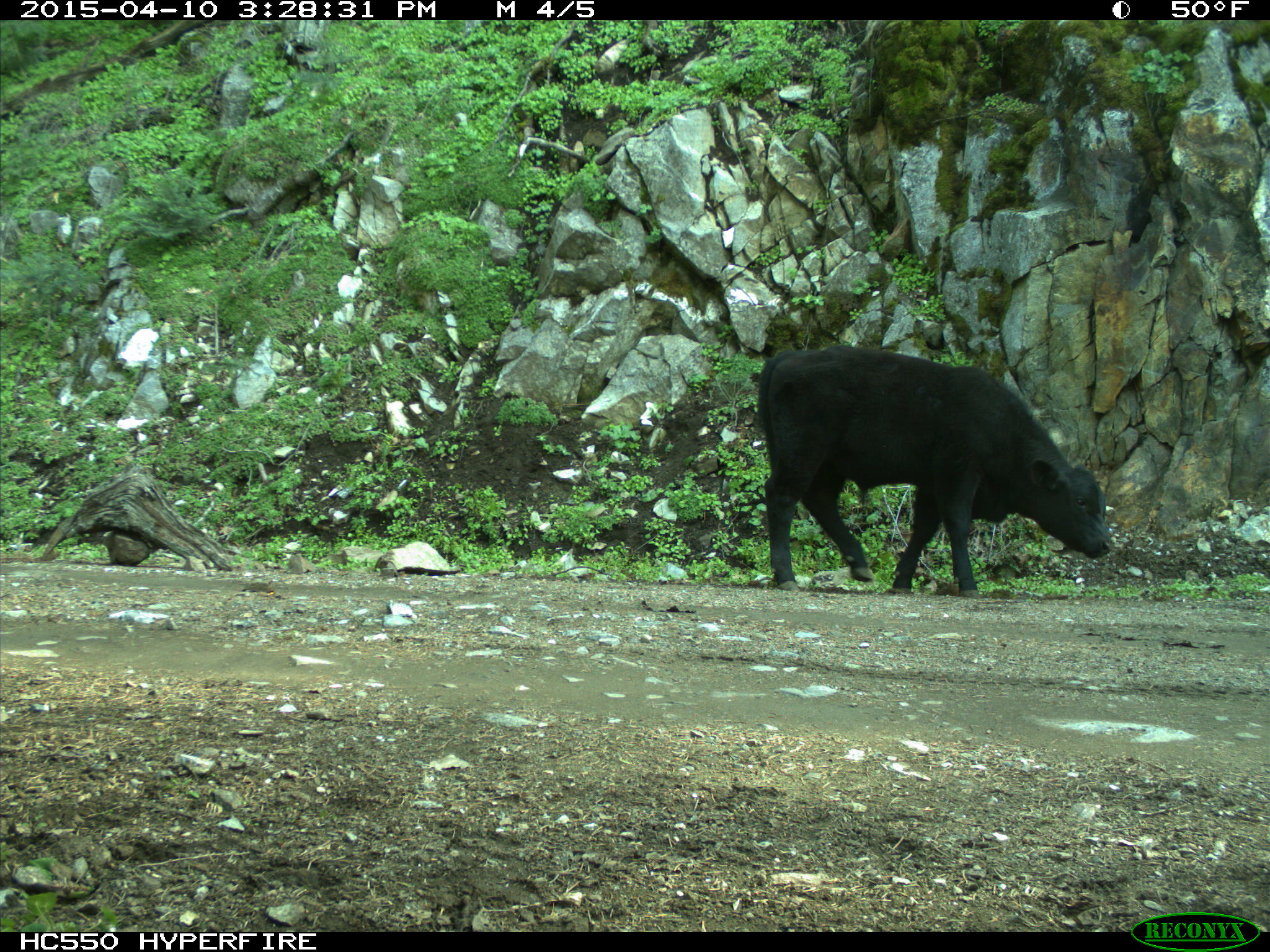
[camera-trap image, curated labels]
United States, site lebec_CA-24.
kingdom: Animalia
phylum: Chordata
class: Mammalia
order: Artiodactyla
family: Bovidae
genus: Bos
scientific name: Bos taurus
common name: domestic cow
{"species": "Bos taurus (domestic cow)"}